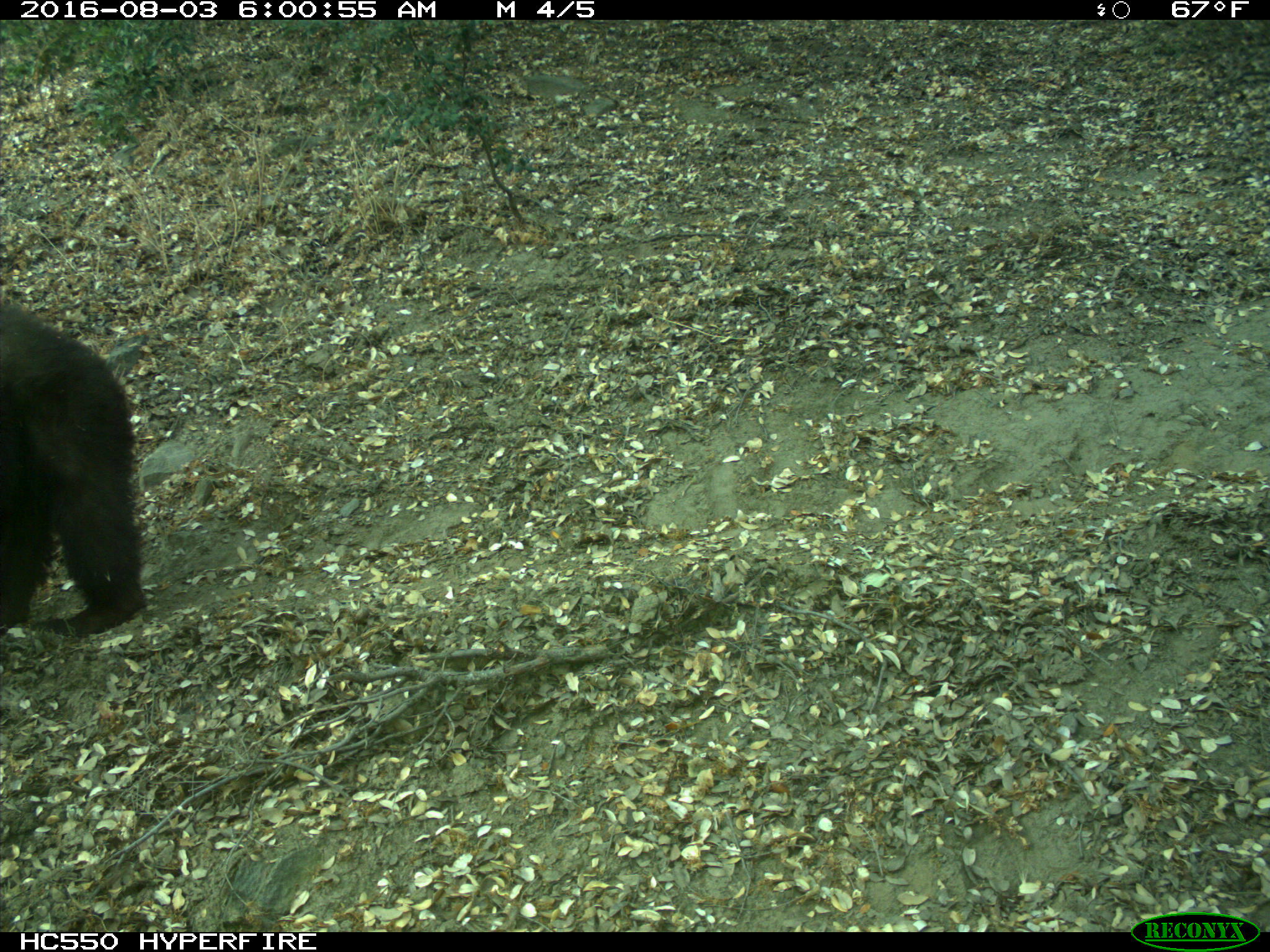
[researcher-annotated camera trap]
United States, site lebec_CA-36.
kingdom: Animalia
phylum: Chordata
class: Mammalia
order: Carnivora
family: Ursidae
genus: Ursus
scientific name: Ursus americanus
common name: american black bear